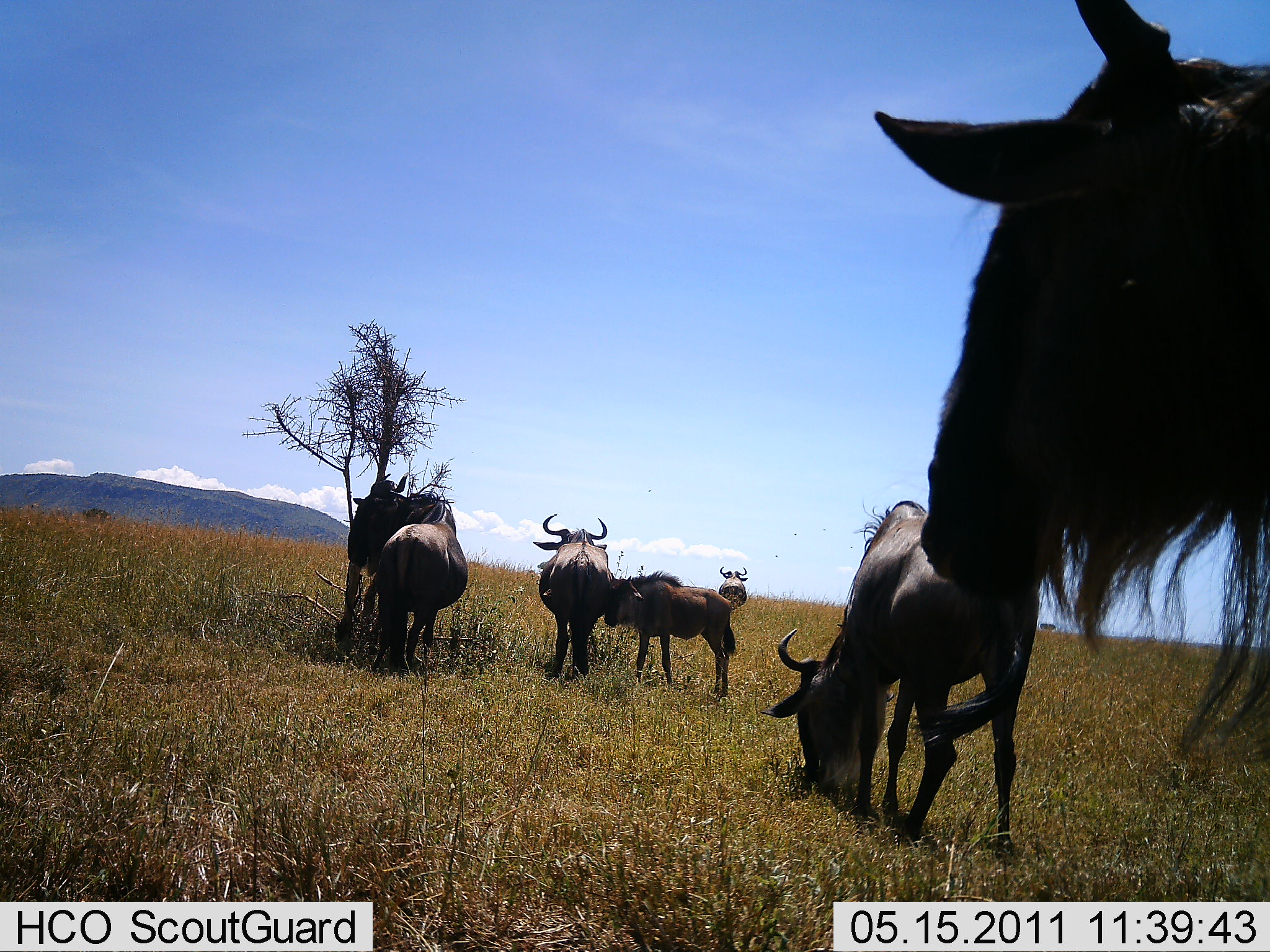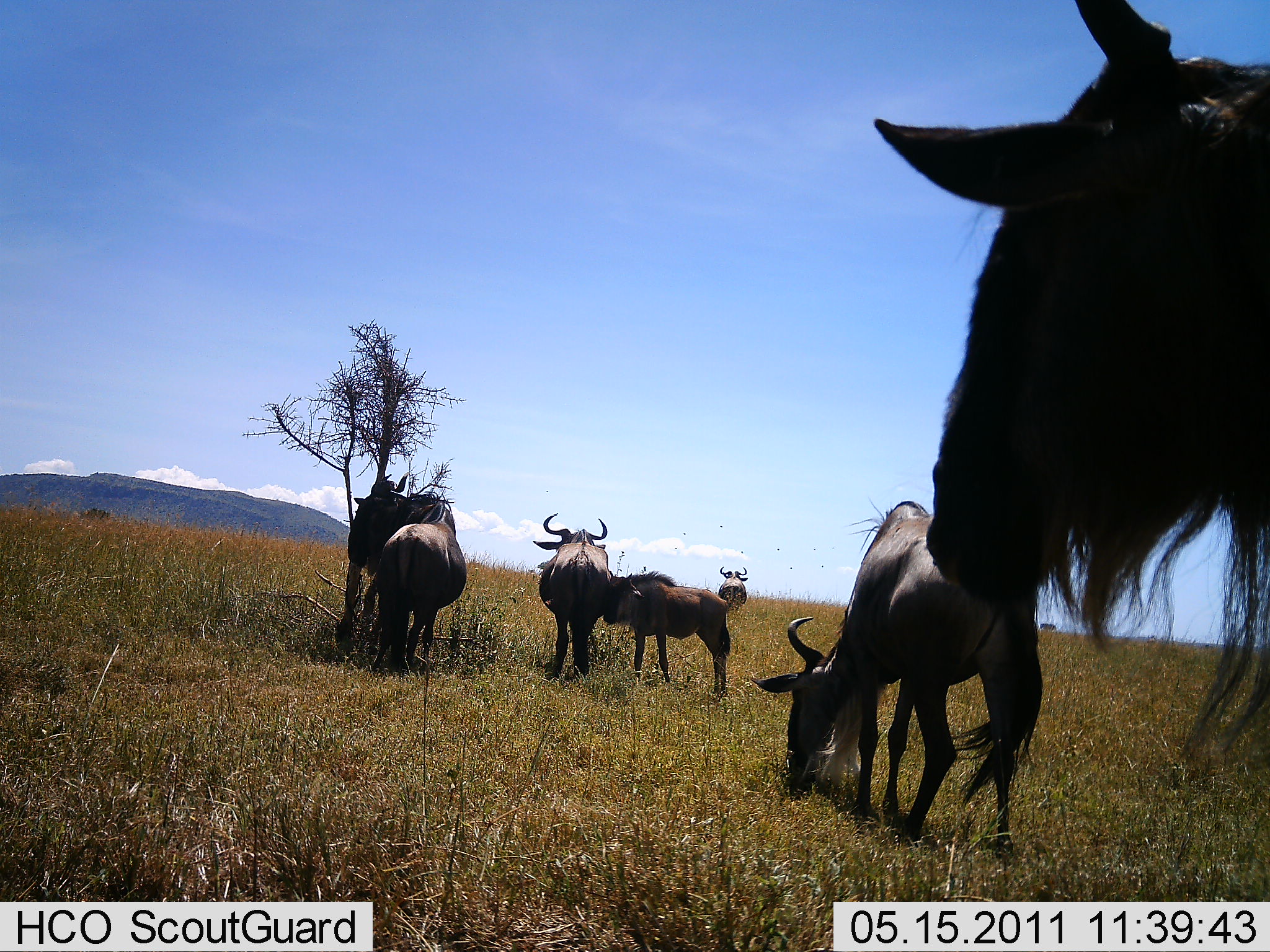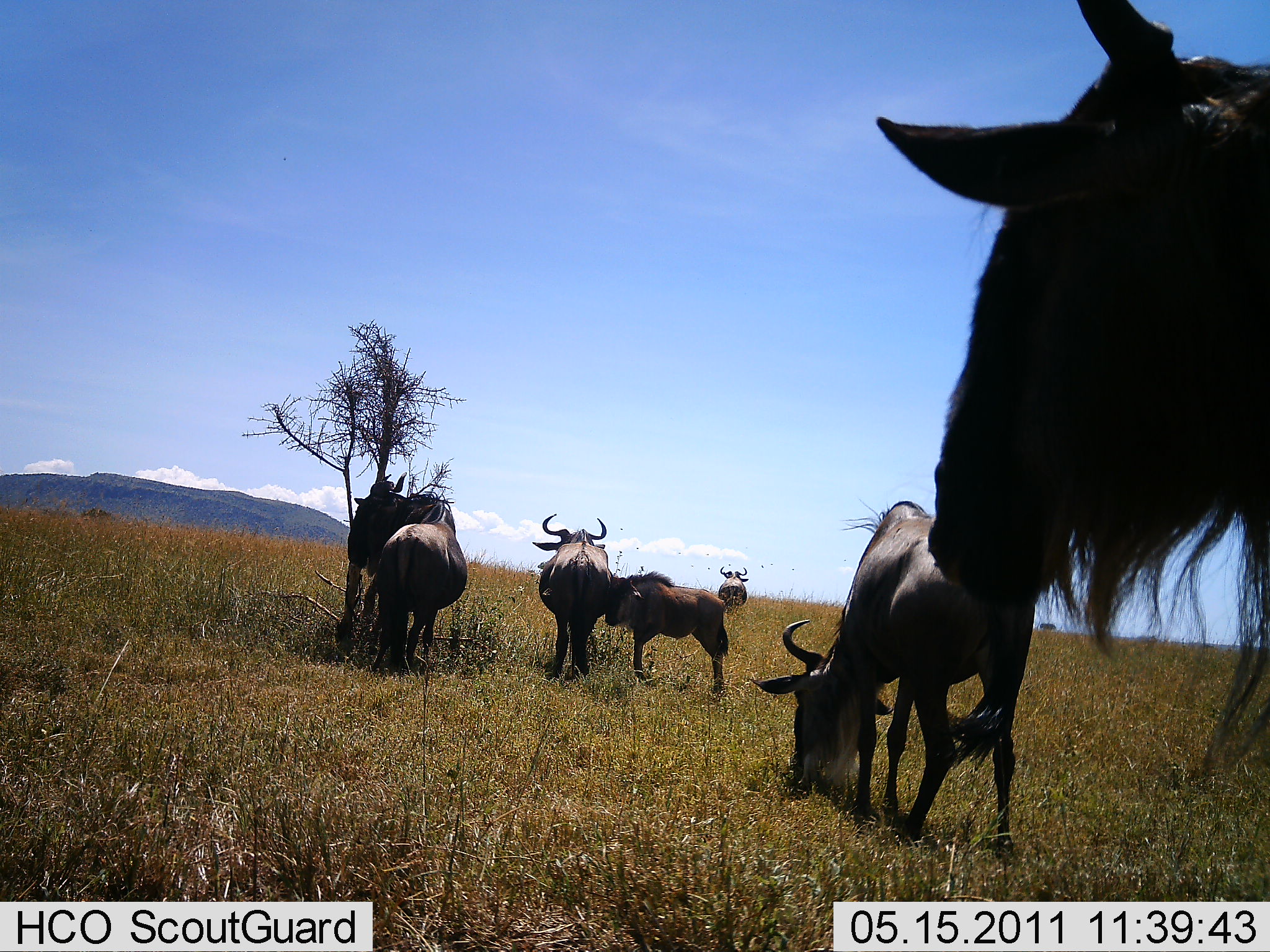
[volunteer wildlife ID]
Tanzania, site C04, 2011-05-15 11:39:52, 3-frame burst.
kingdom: Animalia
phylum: Chordata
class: Mammalia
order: Artiodactyla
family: Bovidae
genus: Connochaetes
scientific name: Connochaetes taurinus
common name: blue wildebeest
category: wildebeest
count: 6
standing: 78%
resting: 0%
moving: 11%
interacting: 11%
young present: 33%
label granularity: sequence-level